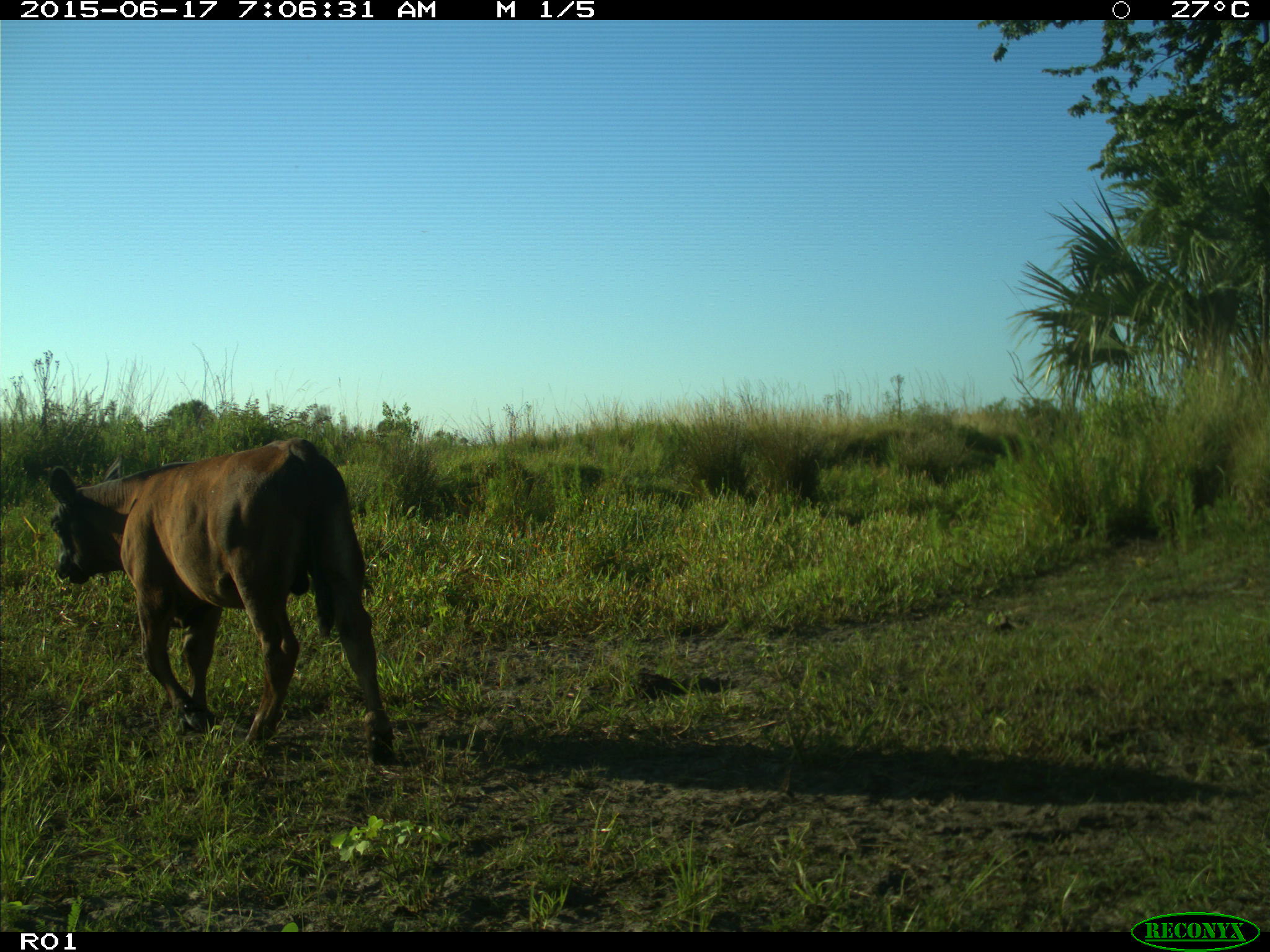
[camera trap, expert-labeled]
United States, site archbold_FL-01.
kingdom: Animalia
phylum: Chordata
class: Mammalia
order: Artiodactyla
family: Bovidae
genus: Bos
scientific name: Bos taurus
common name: domestic cow